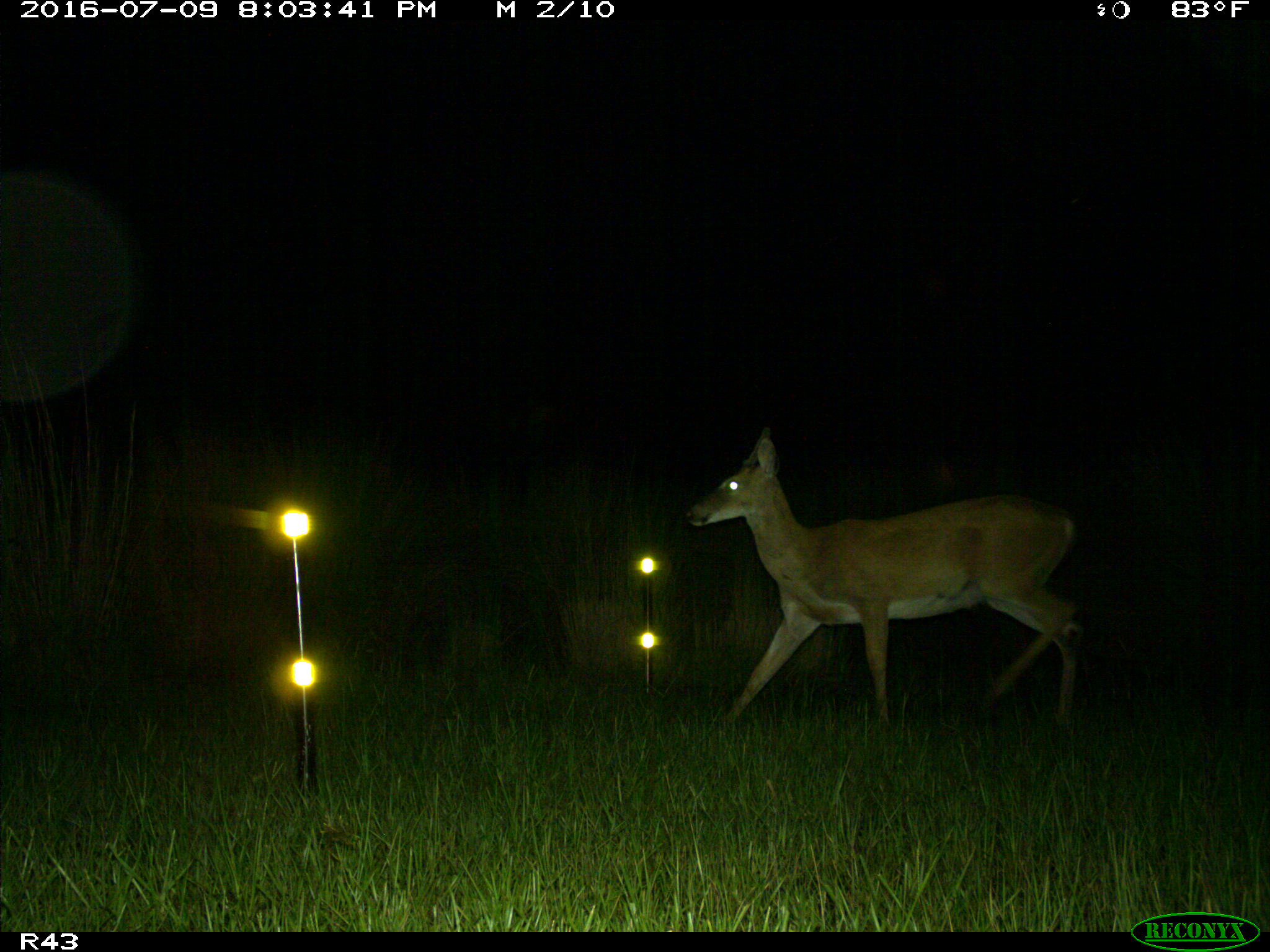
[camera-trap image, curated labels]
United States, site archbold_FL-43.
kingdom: Animalia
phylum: Chordata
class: Mammalia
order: Artiodactyla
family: Cervidae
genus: Odocoileus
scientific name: Odocoileus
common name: deer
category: unidentified deer